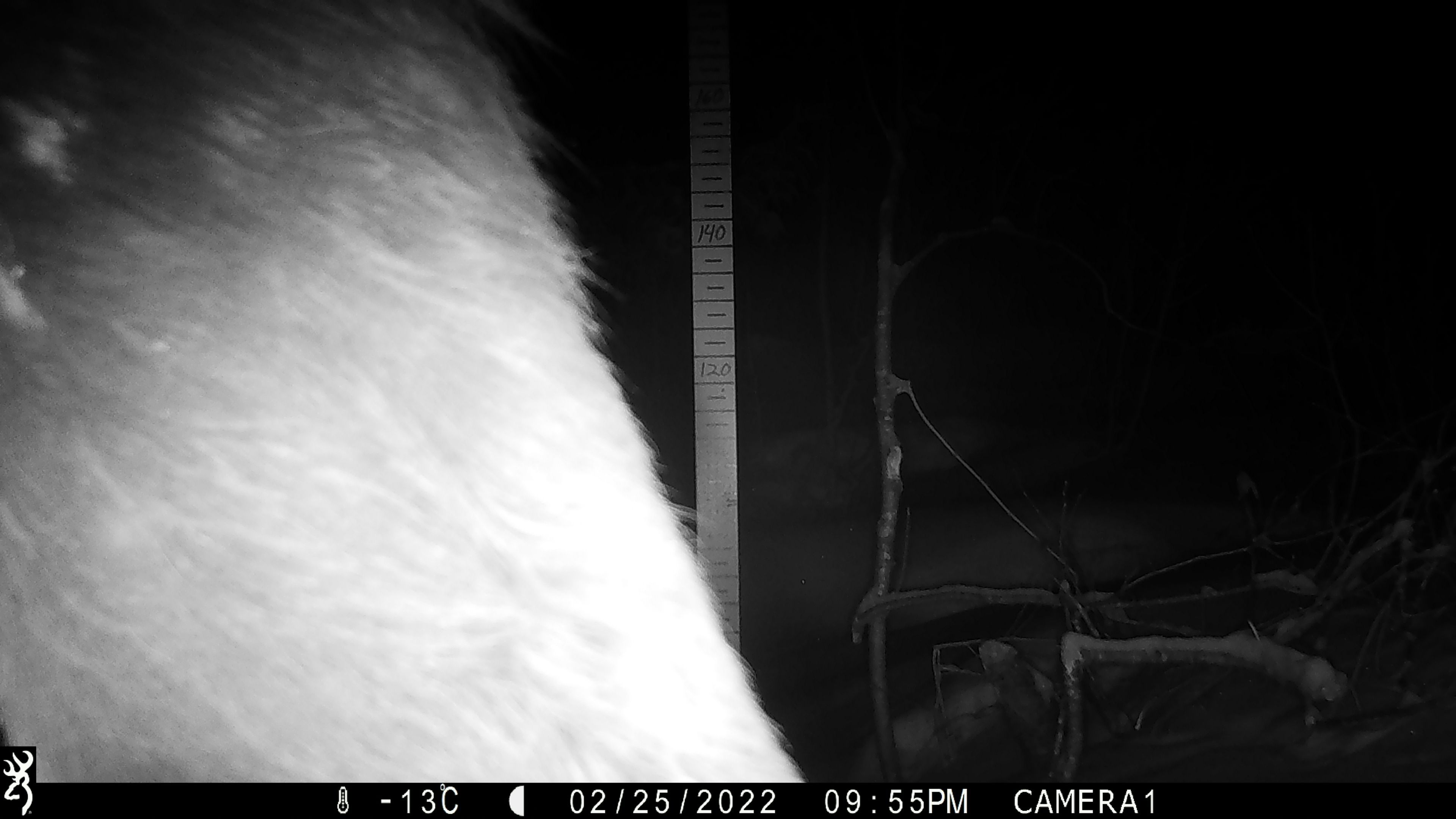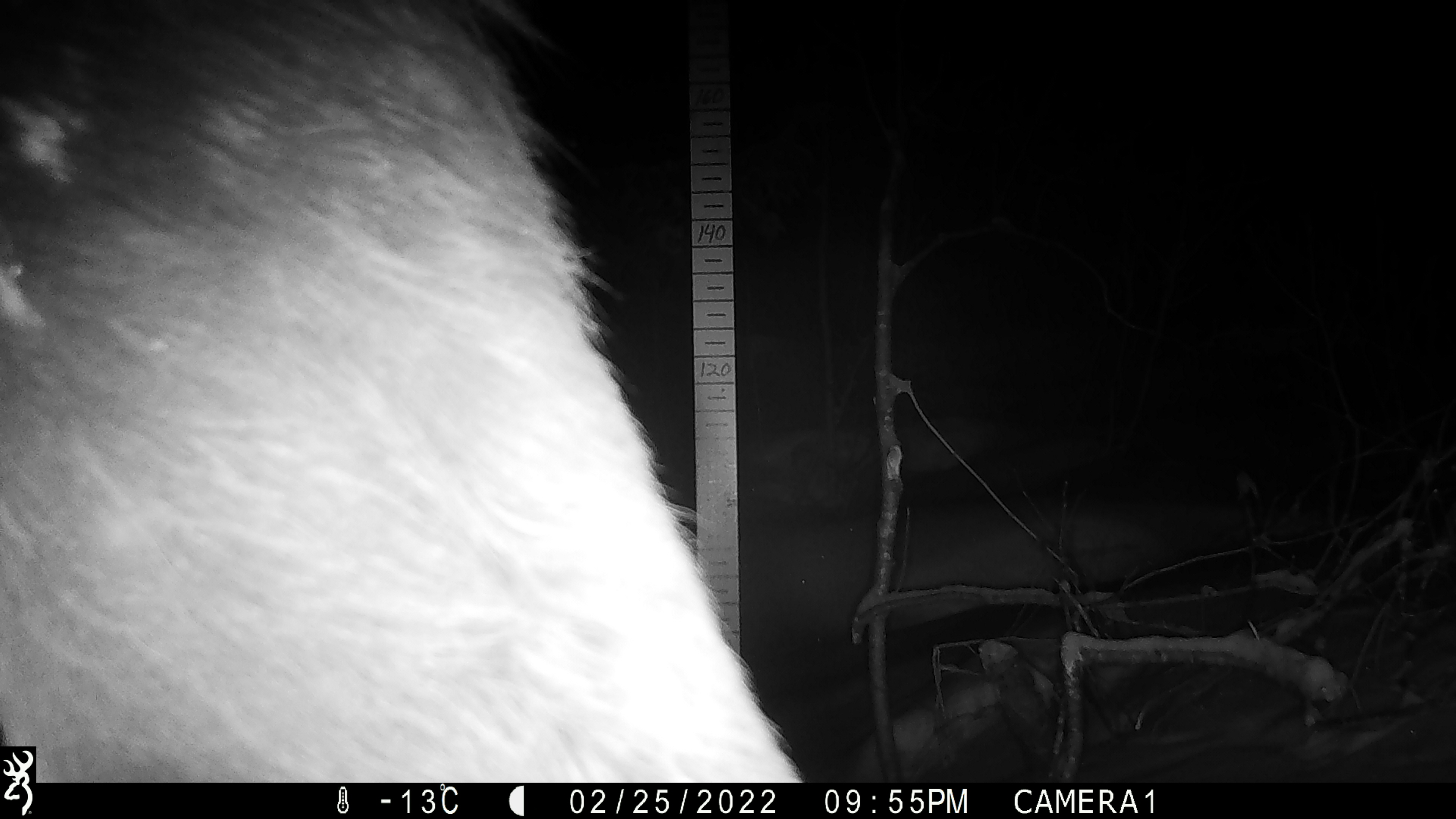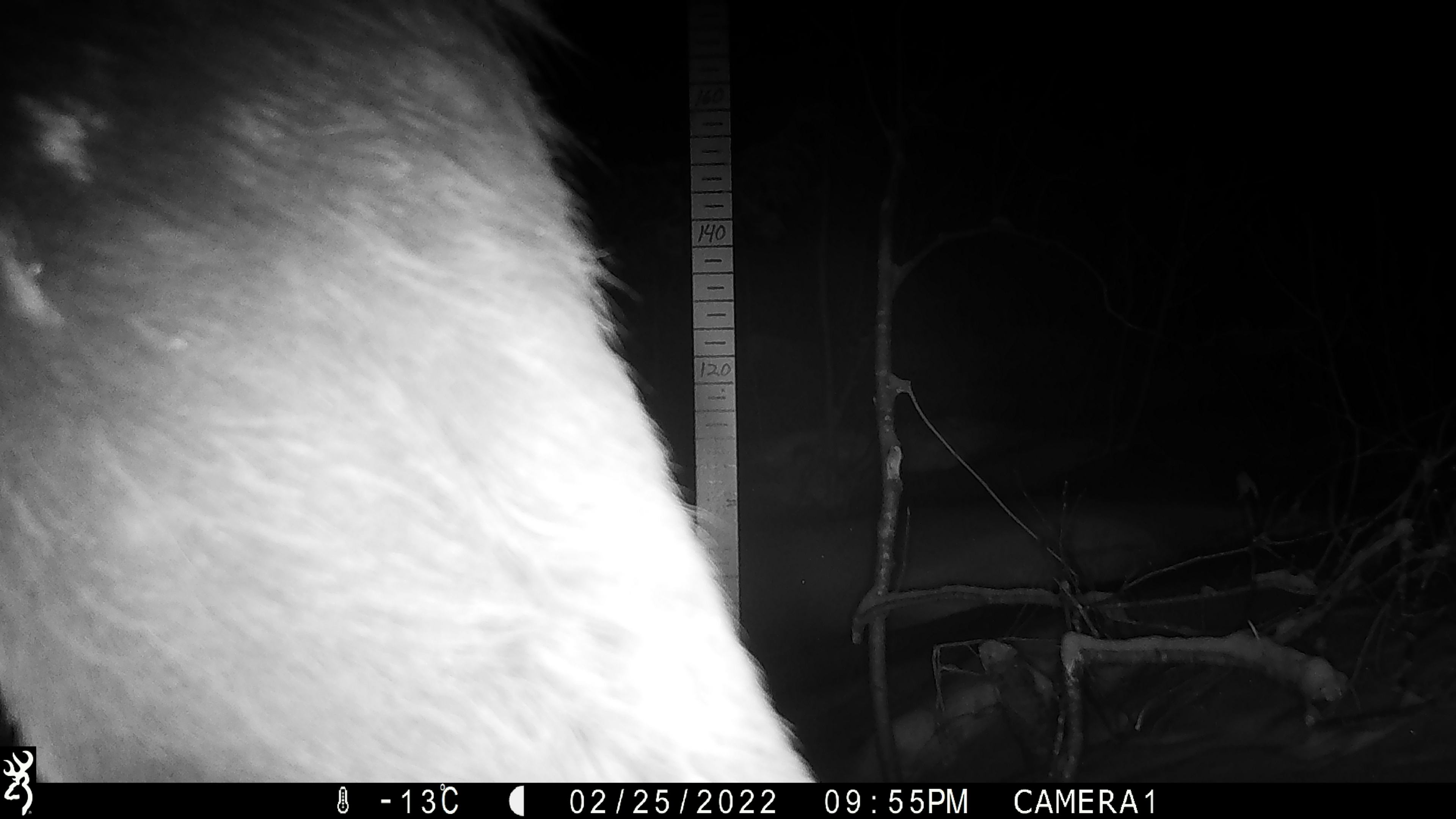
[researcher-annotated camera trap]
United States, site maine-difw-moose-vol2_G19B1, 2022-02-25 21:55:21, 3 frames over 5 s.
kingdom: Animalia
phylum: Chordata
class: Mammalia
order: Artiodactyla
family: Cervidae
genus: Alces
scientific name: Alces alces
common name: moose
Moose (Alces alces).